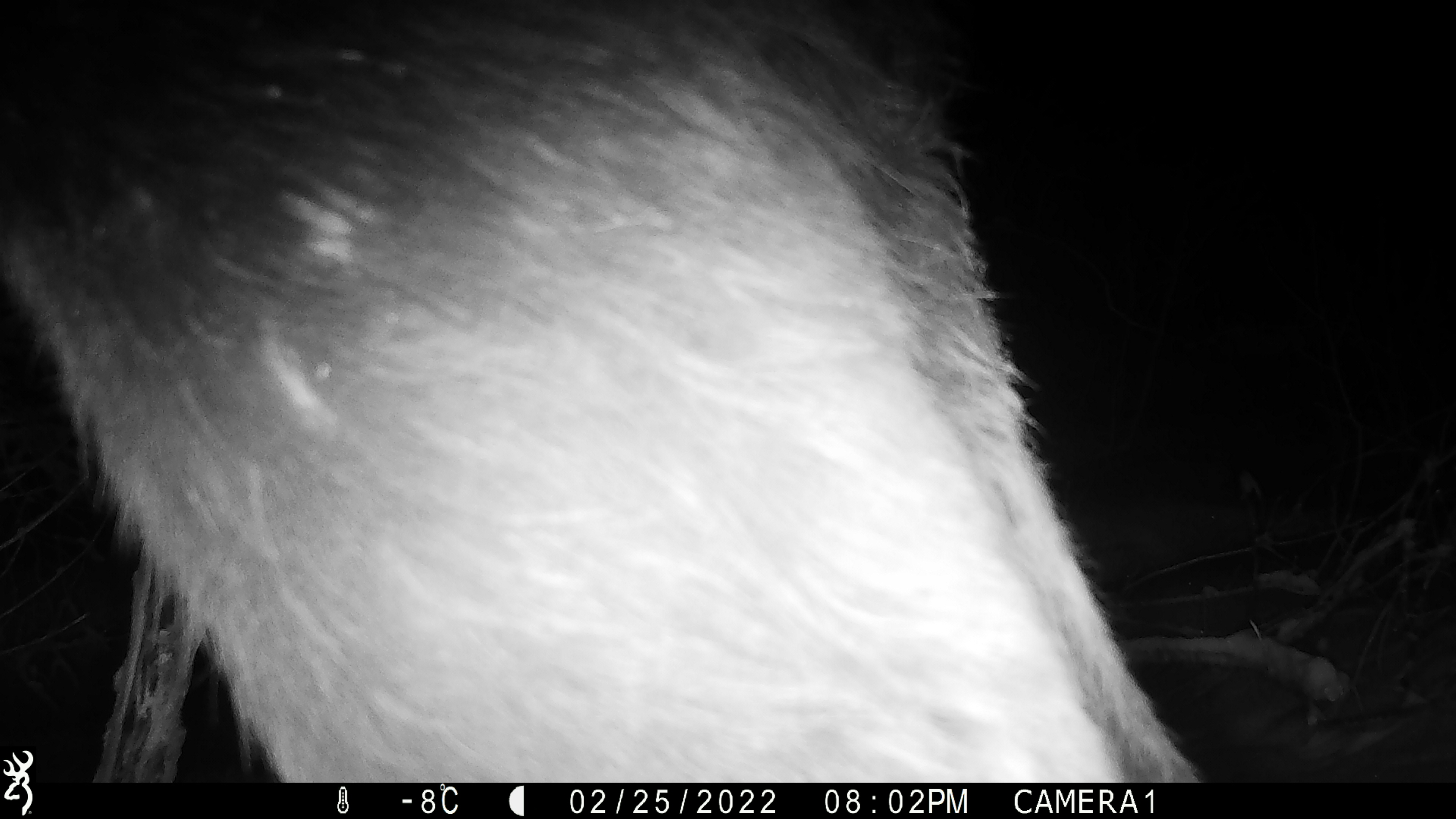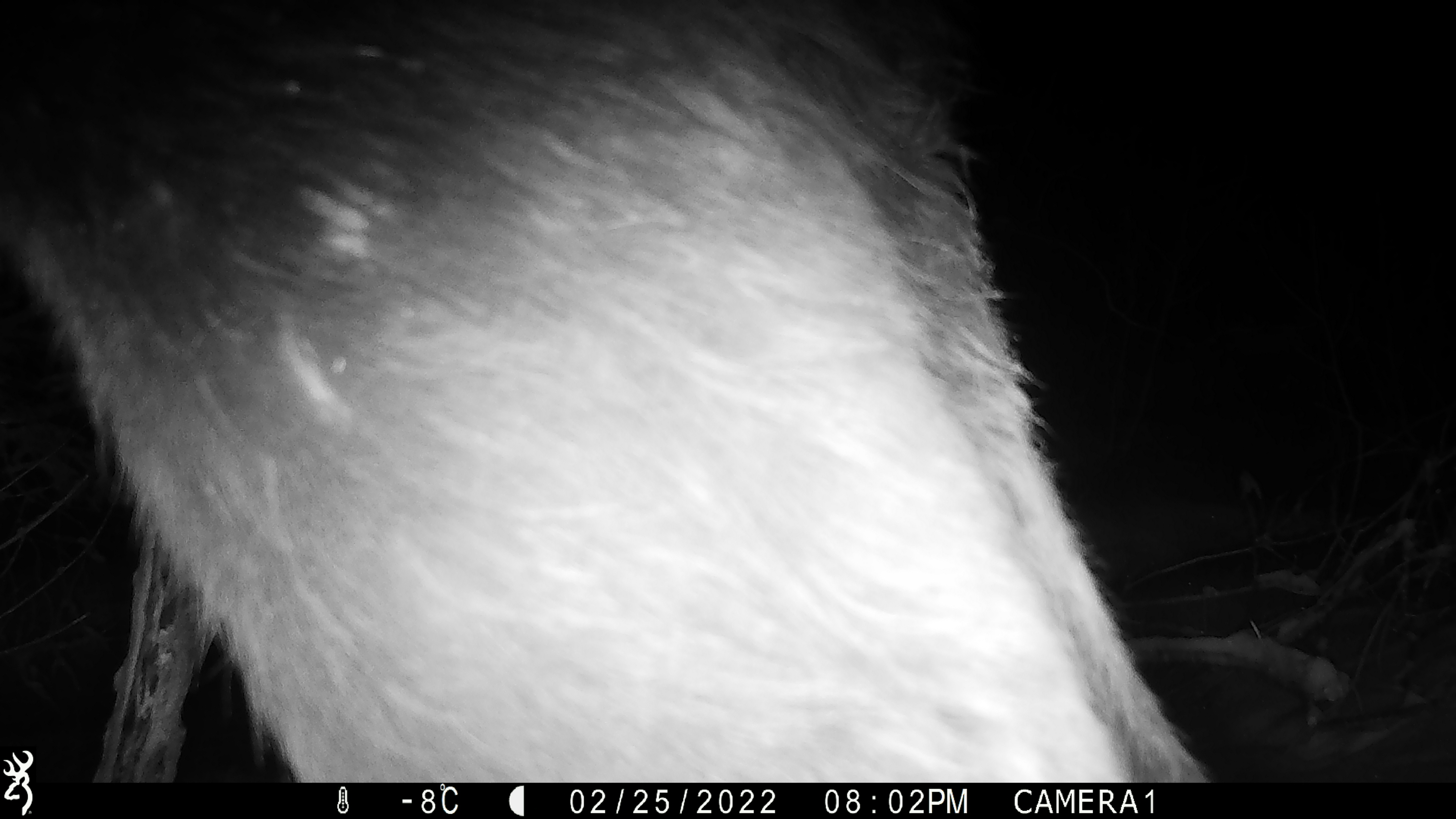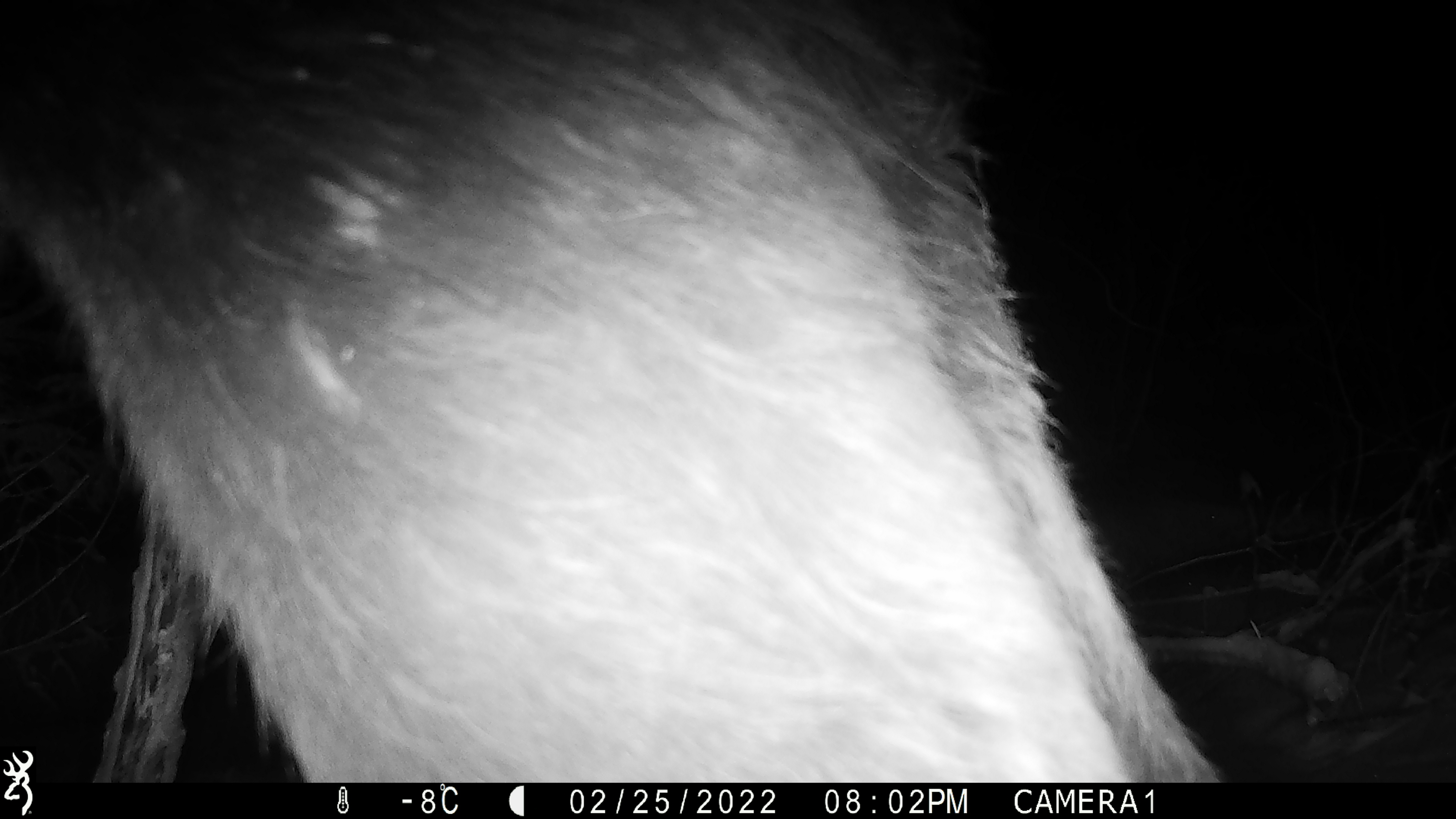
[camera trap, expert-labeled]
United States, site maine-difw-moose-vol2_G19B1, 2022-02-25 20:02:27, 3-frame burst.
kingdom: Animalia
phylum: Chordata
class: Mammalia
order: Artiodactyla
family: Cervidae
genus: Alces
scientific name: Alces alces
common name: moose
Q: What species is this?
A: Moose (Alces alces).